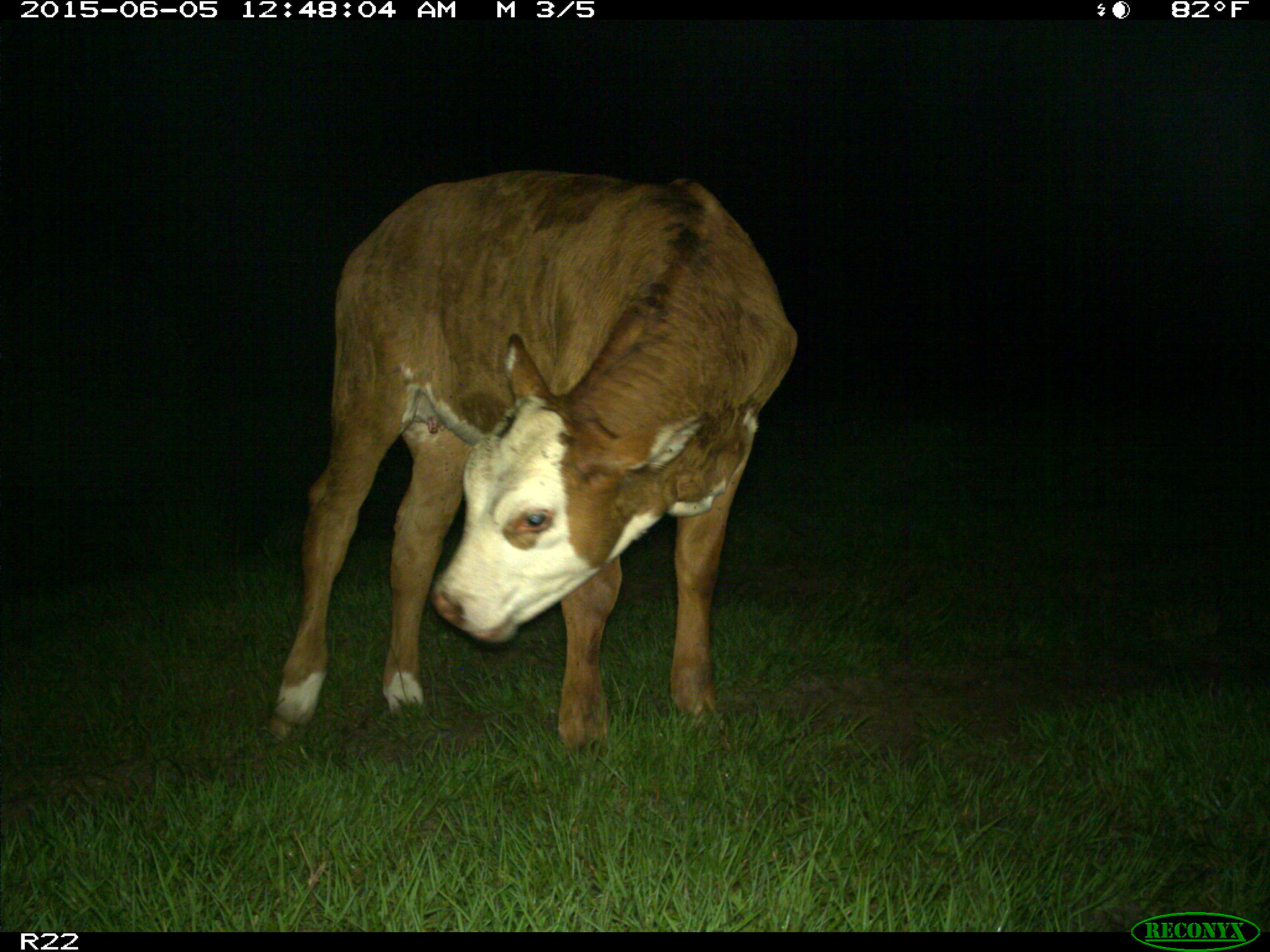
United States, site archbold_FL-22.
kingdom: Animalia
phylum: Chordata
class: Mammalia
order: Artiodactyla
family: Bovidae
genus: Bos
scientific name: Bos taurus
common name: domestic cow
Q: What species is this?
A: Bos taurus (domestic cow).